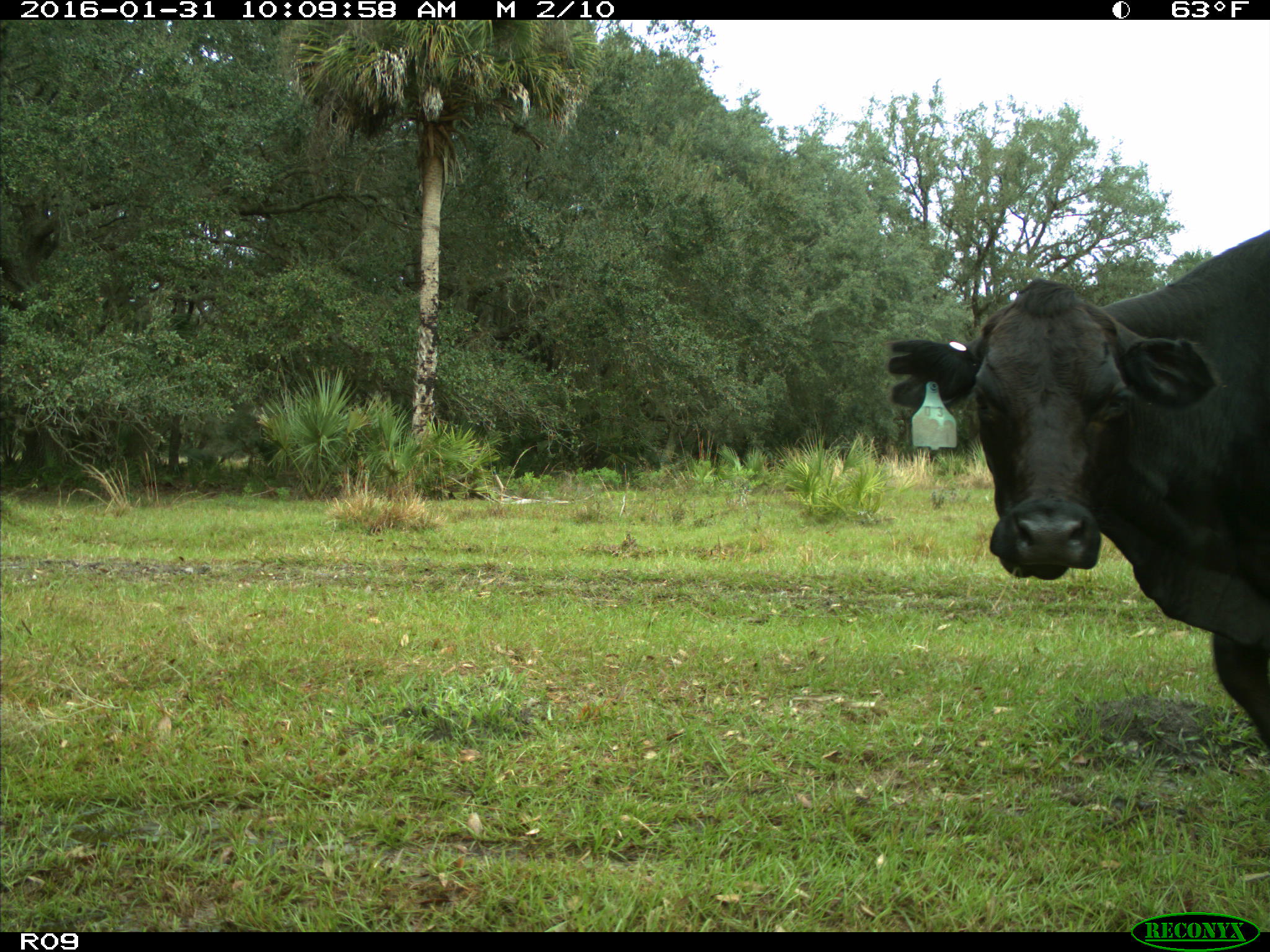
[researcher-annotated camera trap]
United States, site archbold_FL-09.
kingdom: Animalia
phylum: Chordata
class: Mammalia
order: Artiodactyla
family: Bovidae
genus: Bos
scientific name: Bos taurus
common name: domestic cow